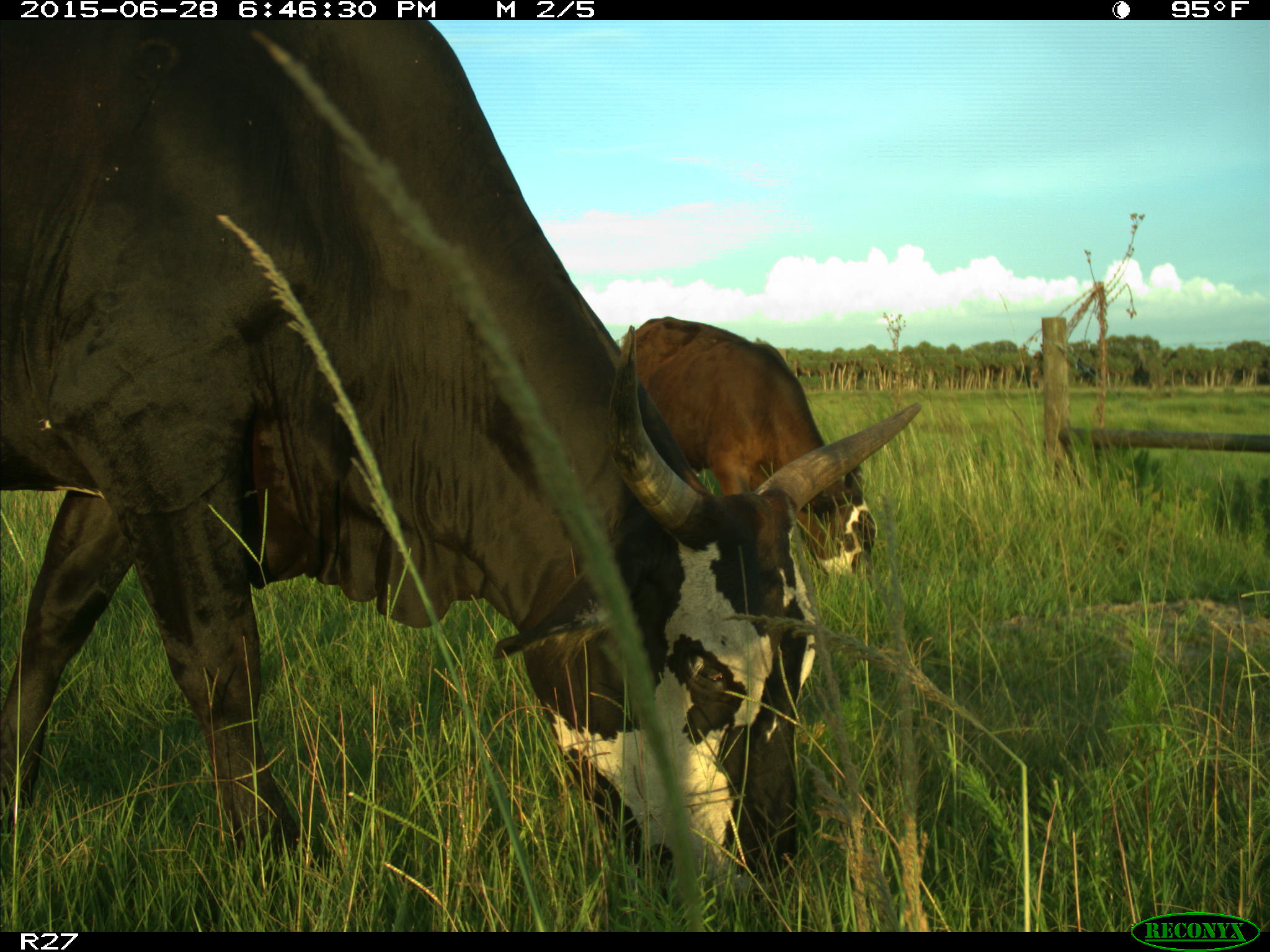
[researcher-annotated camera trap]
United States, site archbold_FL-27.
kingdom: Animalia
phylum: Chordata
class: Mammalia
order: Artiodactyla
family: Bovidae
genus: Bos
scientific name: Bos taurus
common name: domestic cow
Bos taurus (domestic cow).